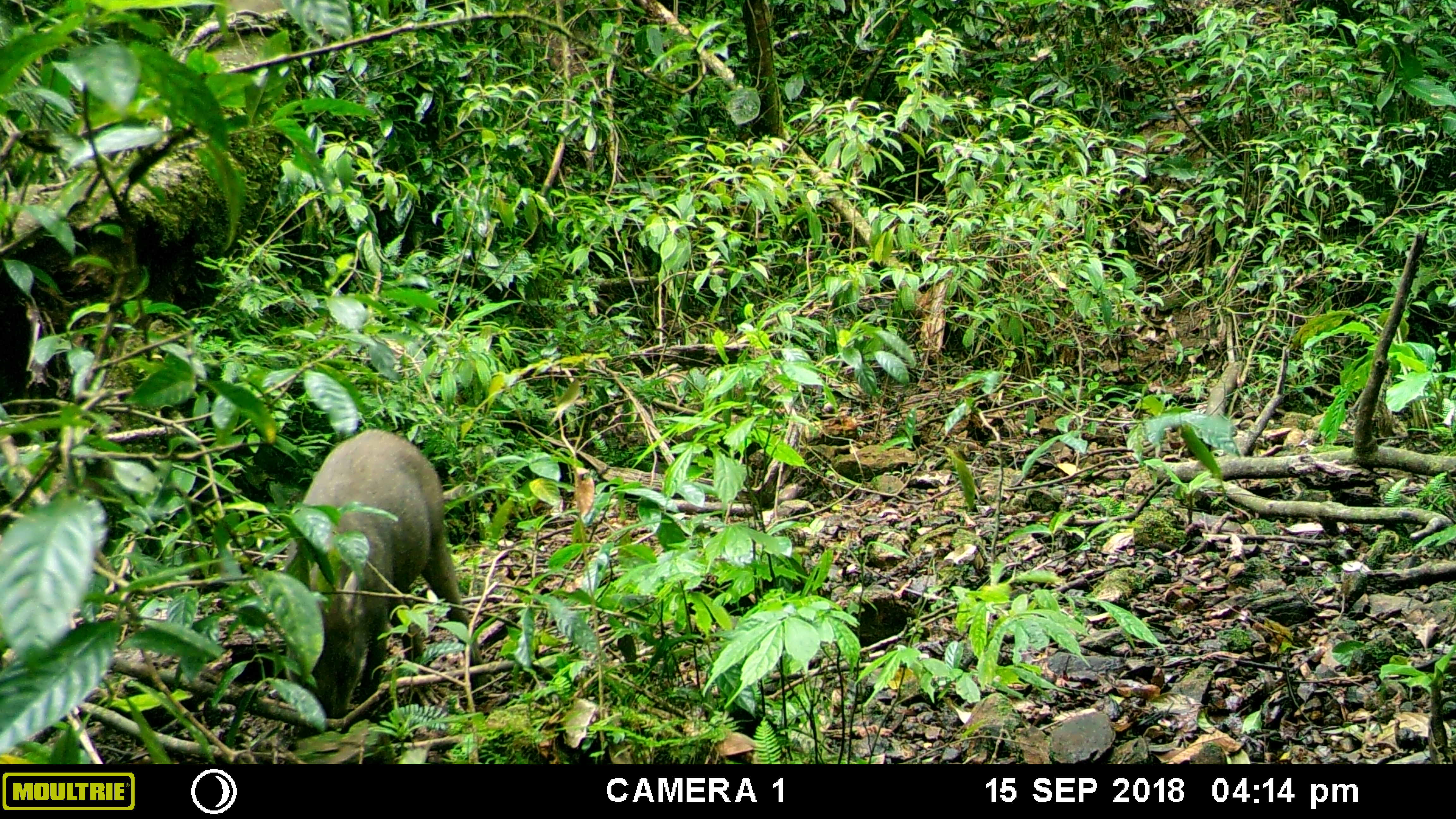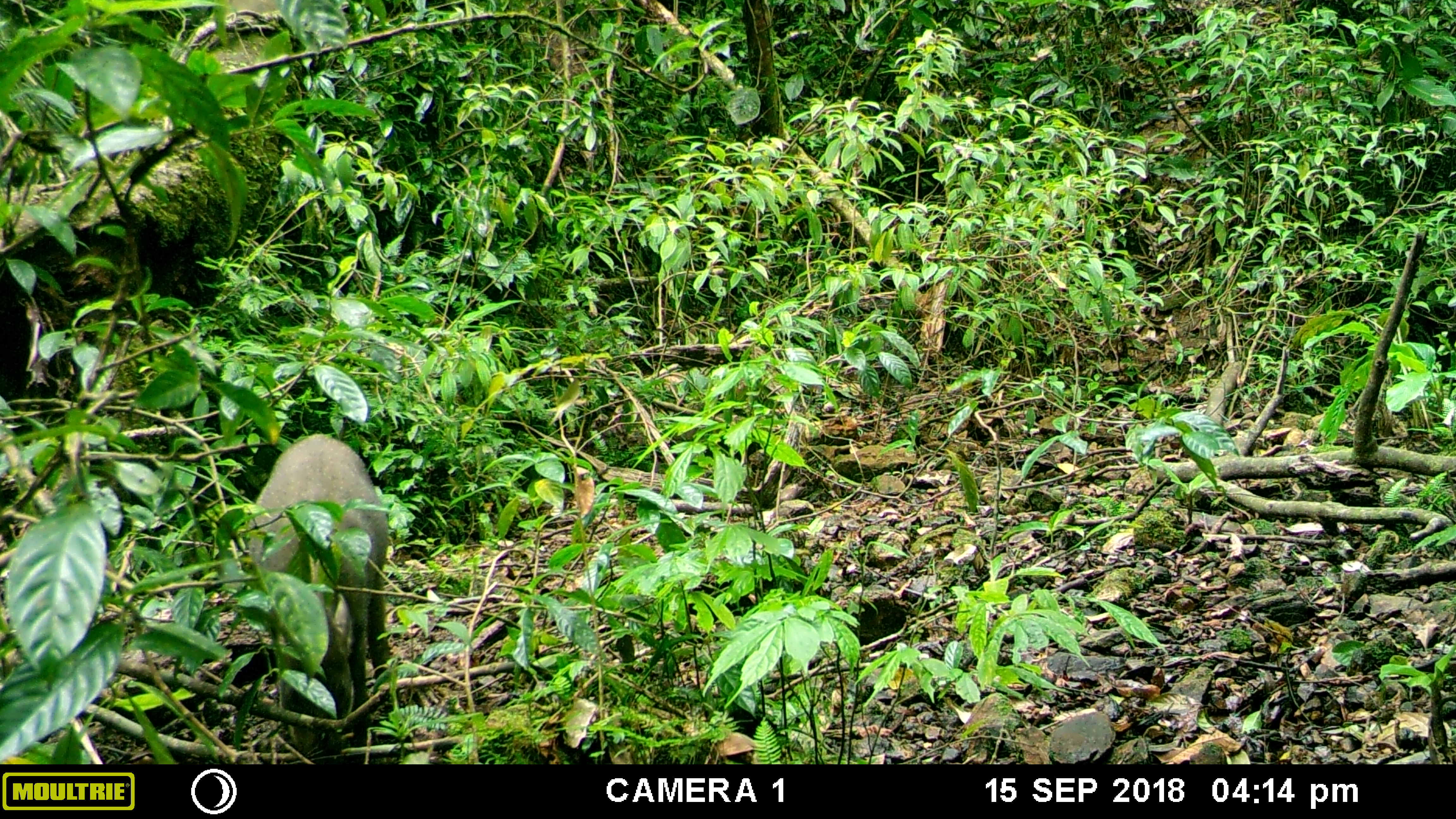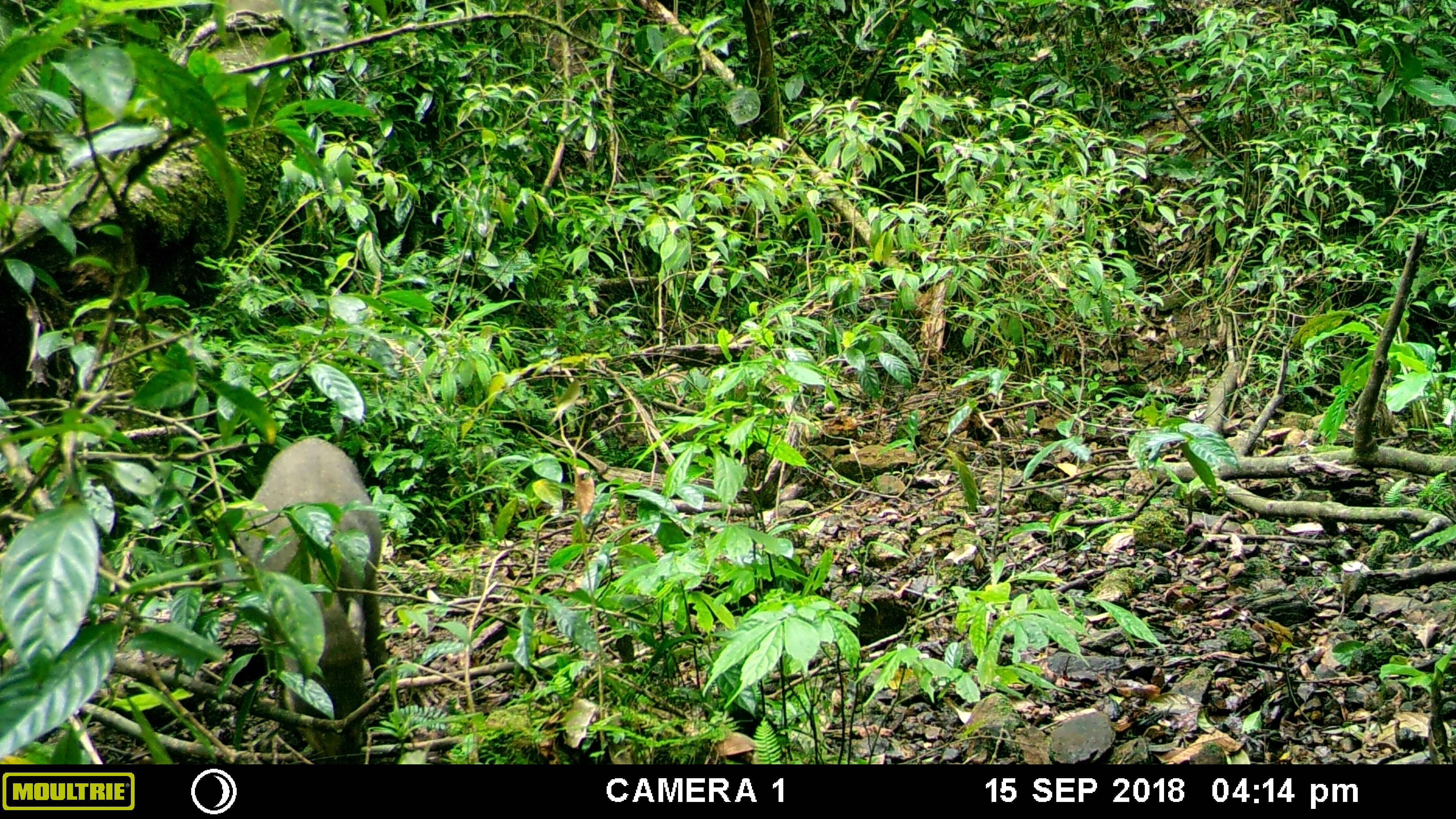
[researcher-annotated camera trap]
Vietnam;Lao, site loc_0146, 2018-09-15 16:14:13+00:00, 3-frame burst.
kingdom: Animalia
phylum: Chordata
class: Mammalia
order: Artiodactyla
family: Suidae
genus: Sus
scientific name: Sus scrofa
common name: eurasian wild pig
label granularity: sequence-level